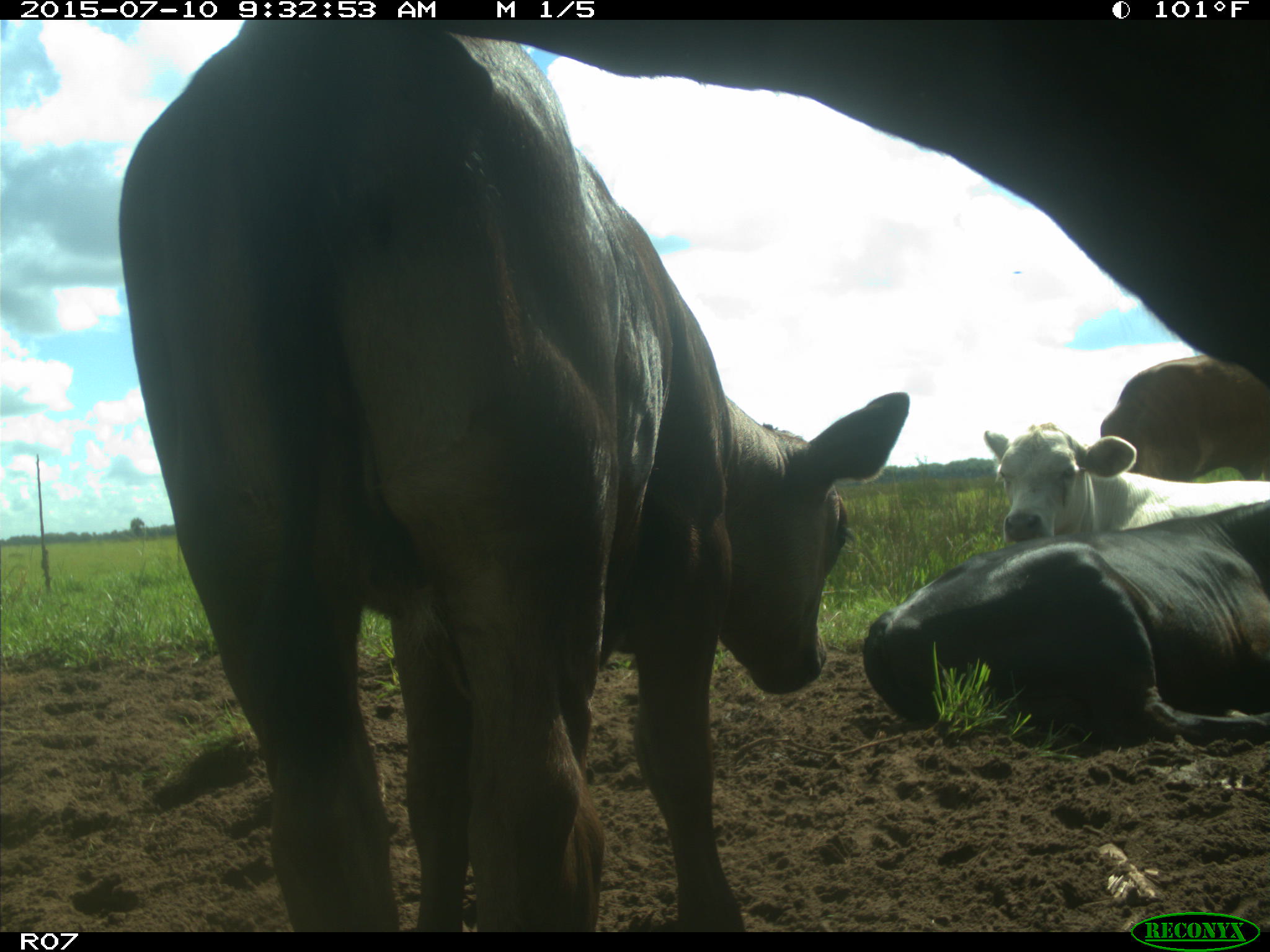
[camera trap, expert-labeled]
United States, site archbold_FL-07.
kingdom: Animalia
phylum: Chordata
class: Mammalia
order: Artiodactyla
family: Bovidae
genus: Bos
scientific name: Bos taurus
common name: domestic cow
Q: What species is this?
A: Bos taurus (domestic cow).